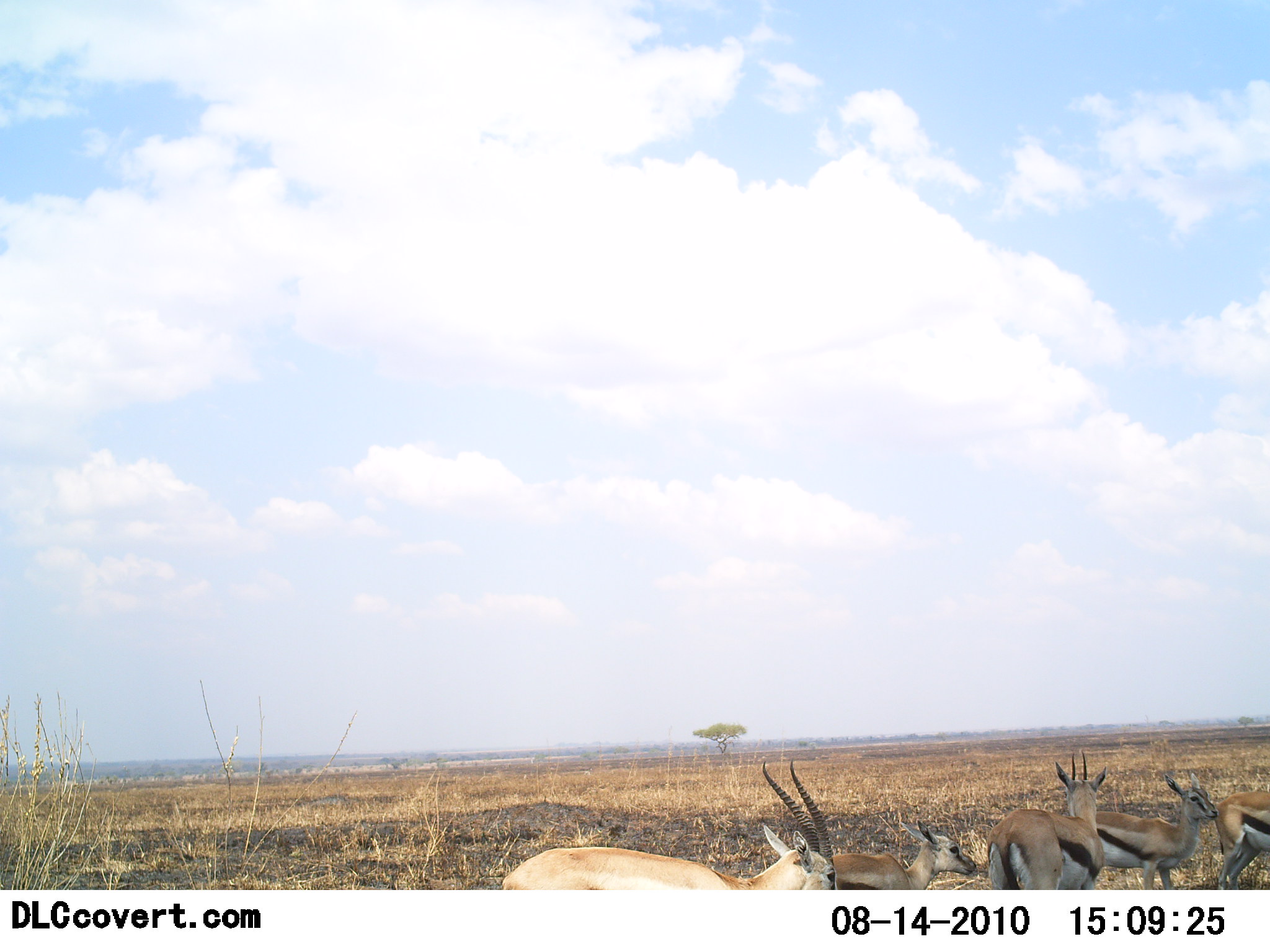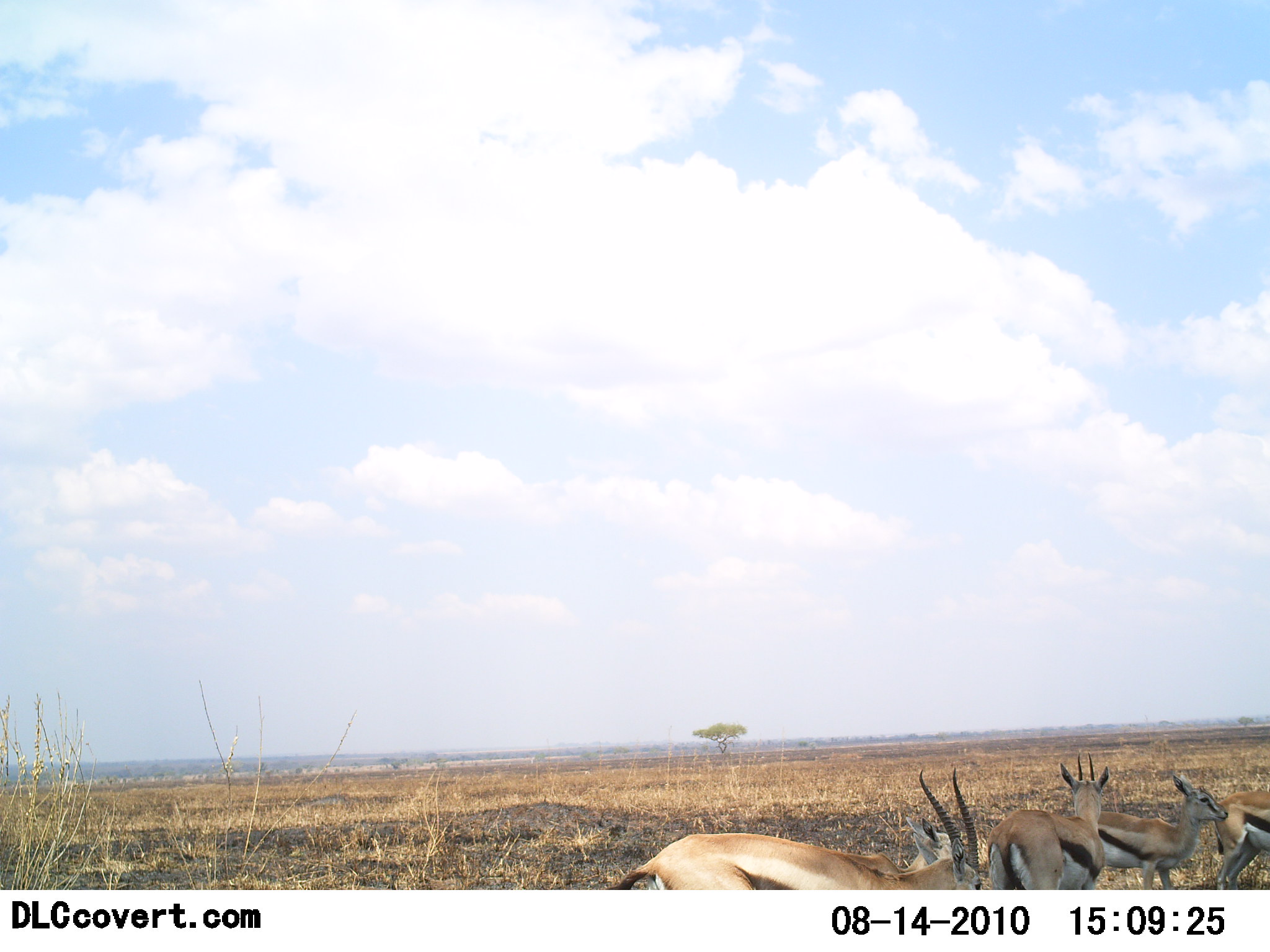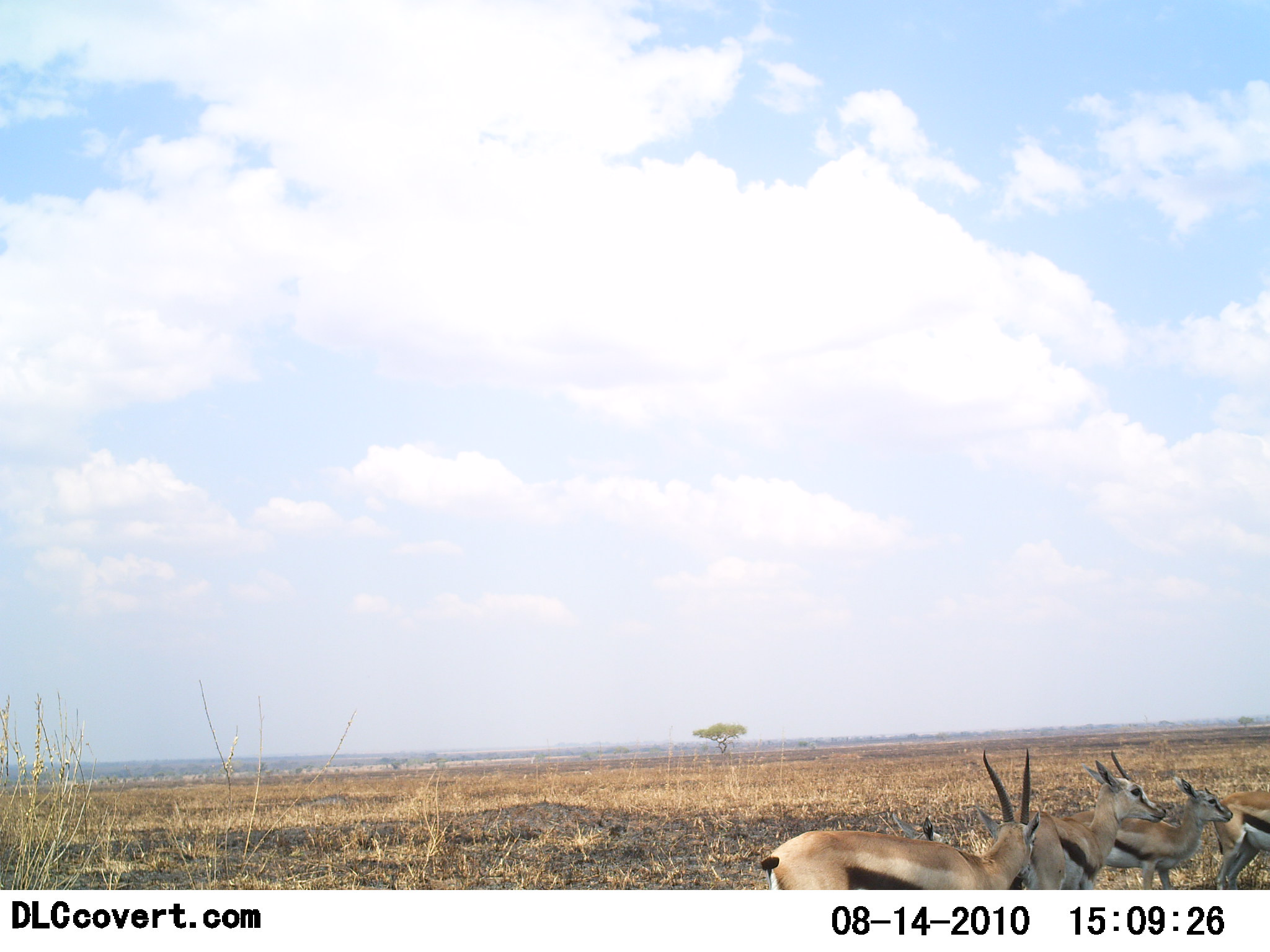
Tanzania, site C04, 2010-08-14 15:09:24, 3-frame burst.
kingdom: Animalia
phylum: Chordata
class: Mammalia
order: Artiodactyla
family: Bovidae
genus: Eudorcas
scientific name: Eudorcas thomsonii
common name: thomson's gazelle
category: gazellethomsons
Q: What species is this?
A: Gazellethomsons (thomson's gazelle) (Eudorcas thomsonii).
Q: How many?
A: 5.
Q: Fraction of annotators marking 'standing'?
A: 75%.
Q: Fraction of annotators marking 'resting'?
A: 8%.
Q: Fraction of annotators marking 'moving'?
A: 58%.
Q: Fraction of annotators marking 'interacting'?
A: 0%.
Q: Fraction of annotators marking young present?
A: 33%.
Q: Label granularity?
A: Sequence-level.